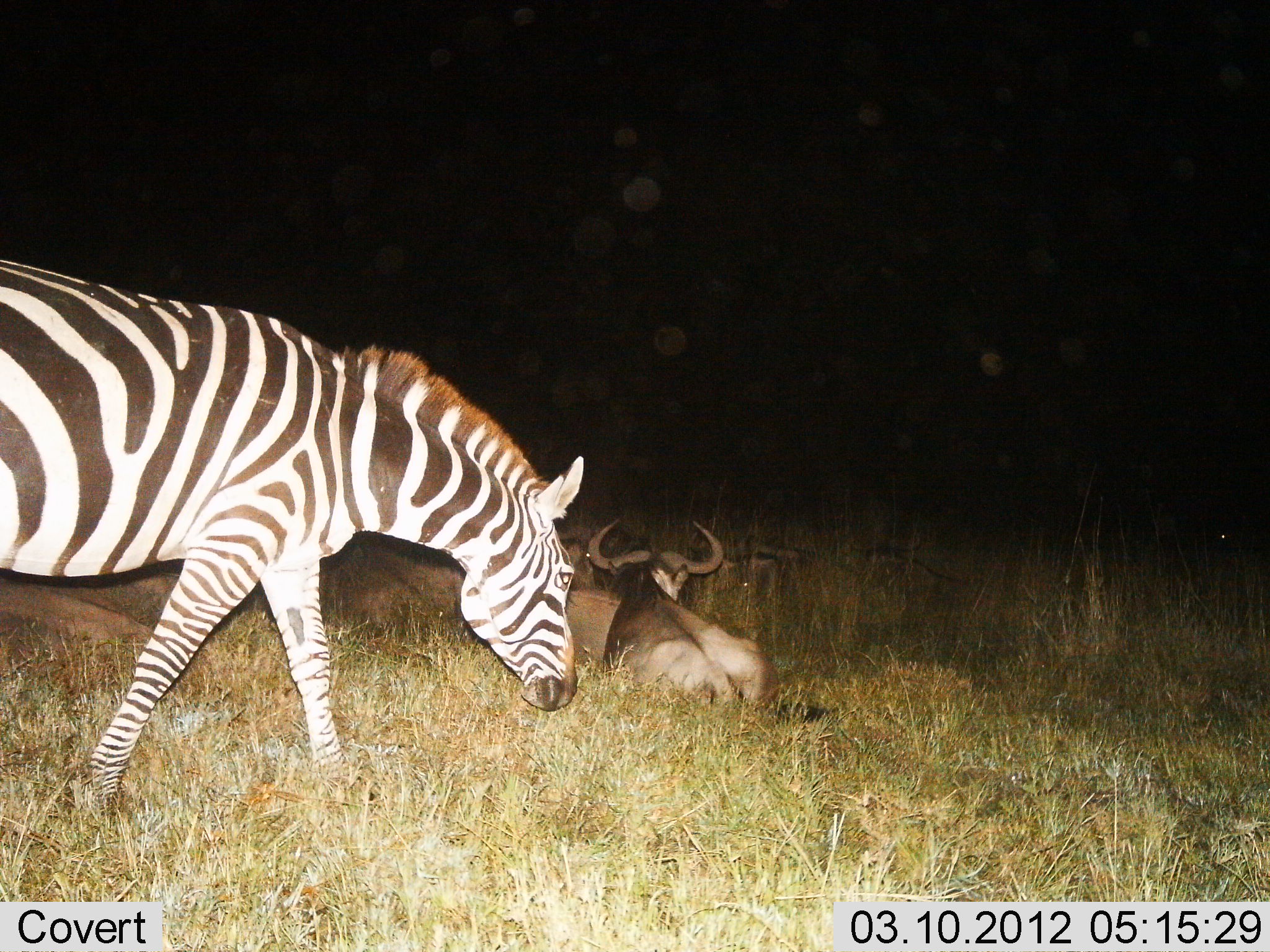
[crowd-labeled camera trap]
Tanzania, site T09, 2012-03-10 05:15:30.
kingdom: Animalia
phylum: Chordata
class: Mammalia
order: Artiodactyla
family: Bovidae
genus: Connochaetes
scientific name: Connochaetes taurinus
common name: blue wildebeest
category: wildebeest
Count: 3.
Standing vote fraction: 0%.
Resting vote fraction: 100%.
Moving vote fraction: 0%.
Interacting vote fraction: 0%.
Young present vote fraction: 0%.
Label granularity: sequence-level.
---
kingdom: Animalia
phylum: Chordata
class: Mammalia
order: Perissodactyla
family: Equidae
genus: Equus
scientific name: Equus quagga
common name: plains zebra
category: zebra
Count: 1.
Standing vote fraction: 13%.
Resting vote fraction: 0%.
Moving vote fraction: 78%.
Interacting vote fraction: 0%.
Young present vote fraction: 0%.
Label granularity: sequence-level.